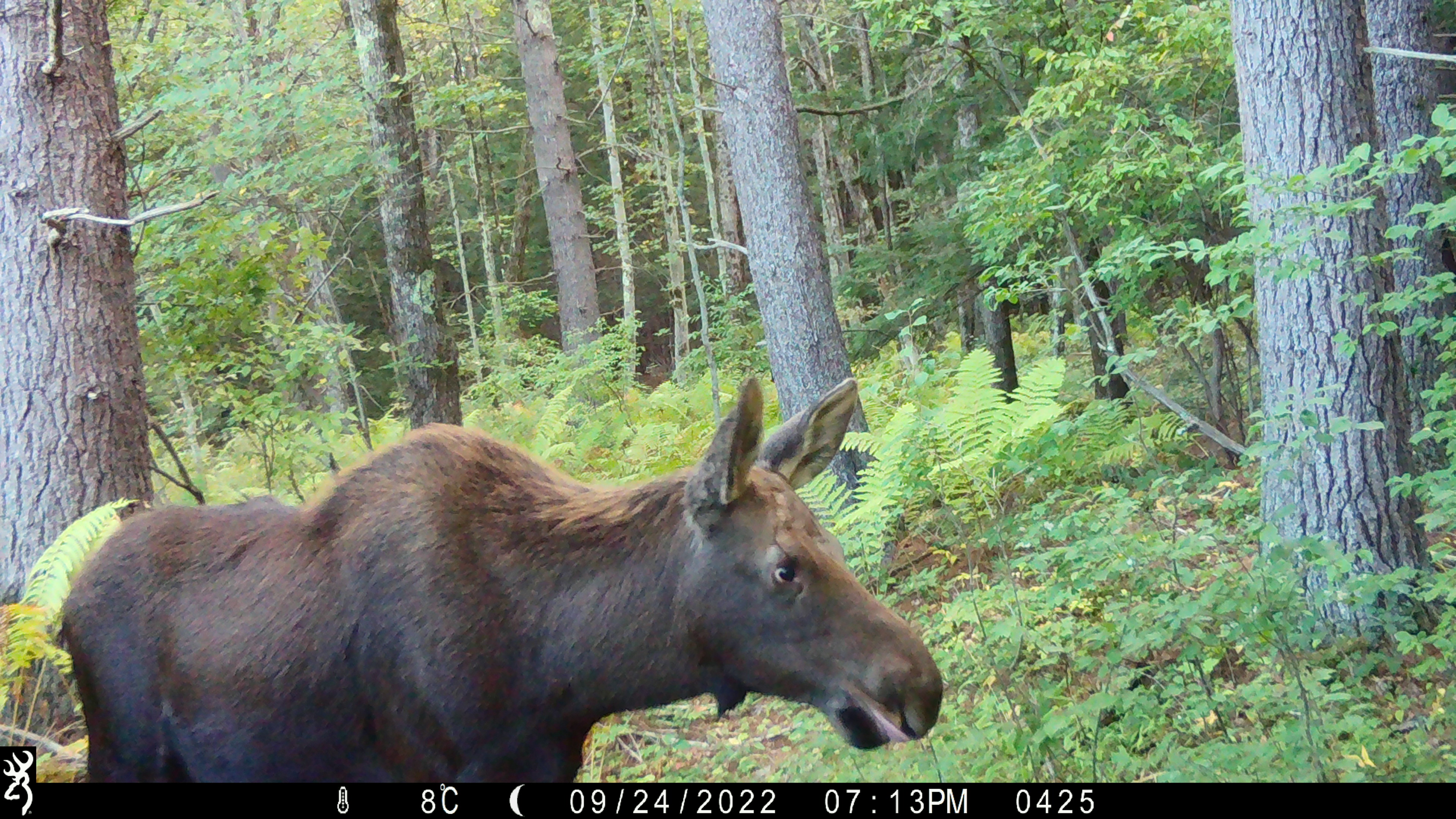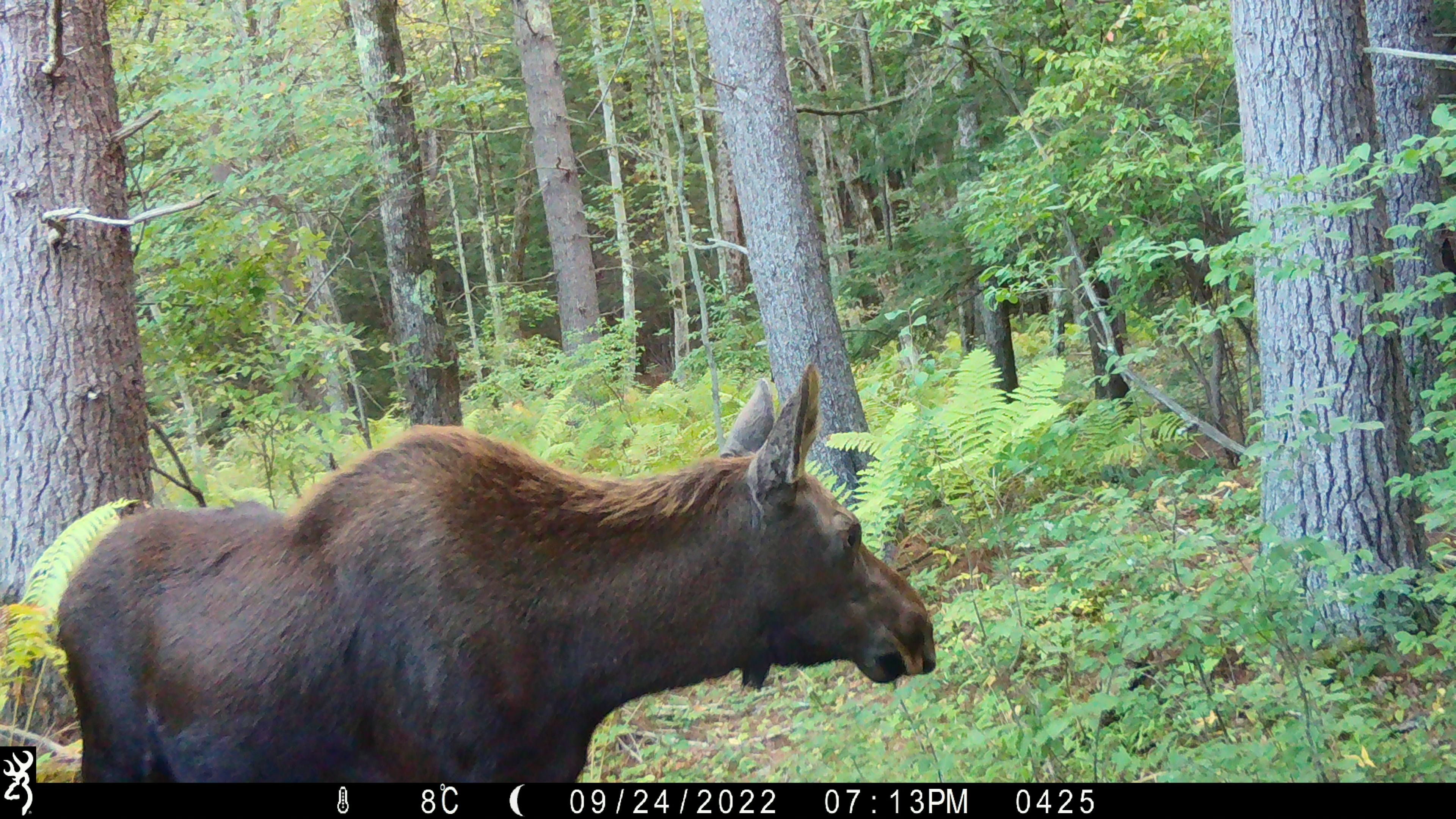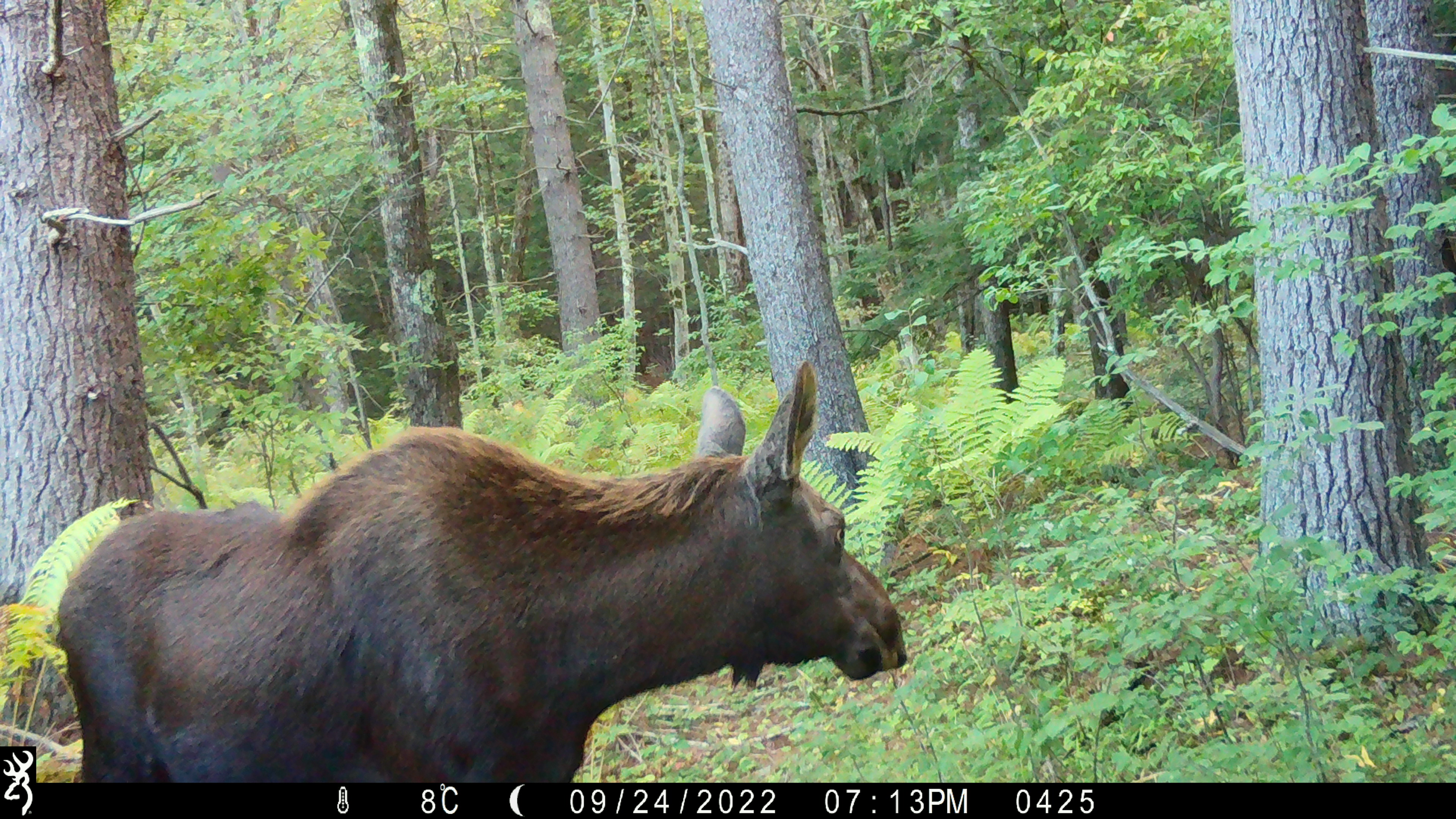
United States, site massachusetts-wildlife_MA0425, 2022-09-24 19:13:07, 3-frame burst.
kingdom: Animalia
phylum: Chordata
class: Mammalia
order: Artiodactyla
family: Cervidae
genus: Alces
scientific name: Alces alces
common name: moose